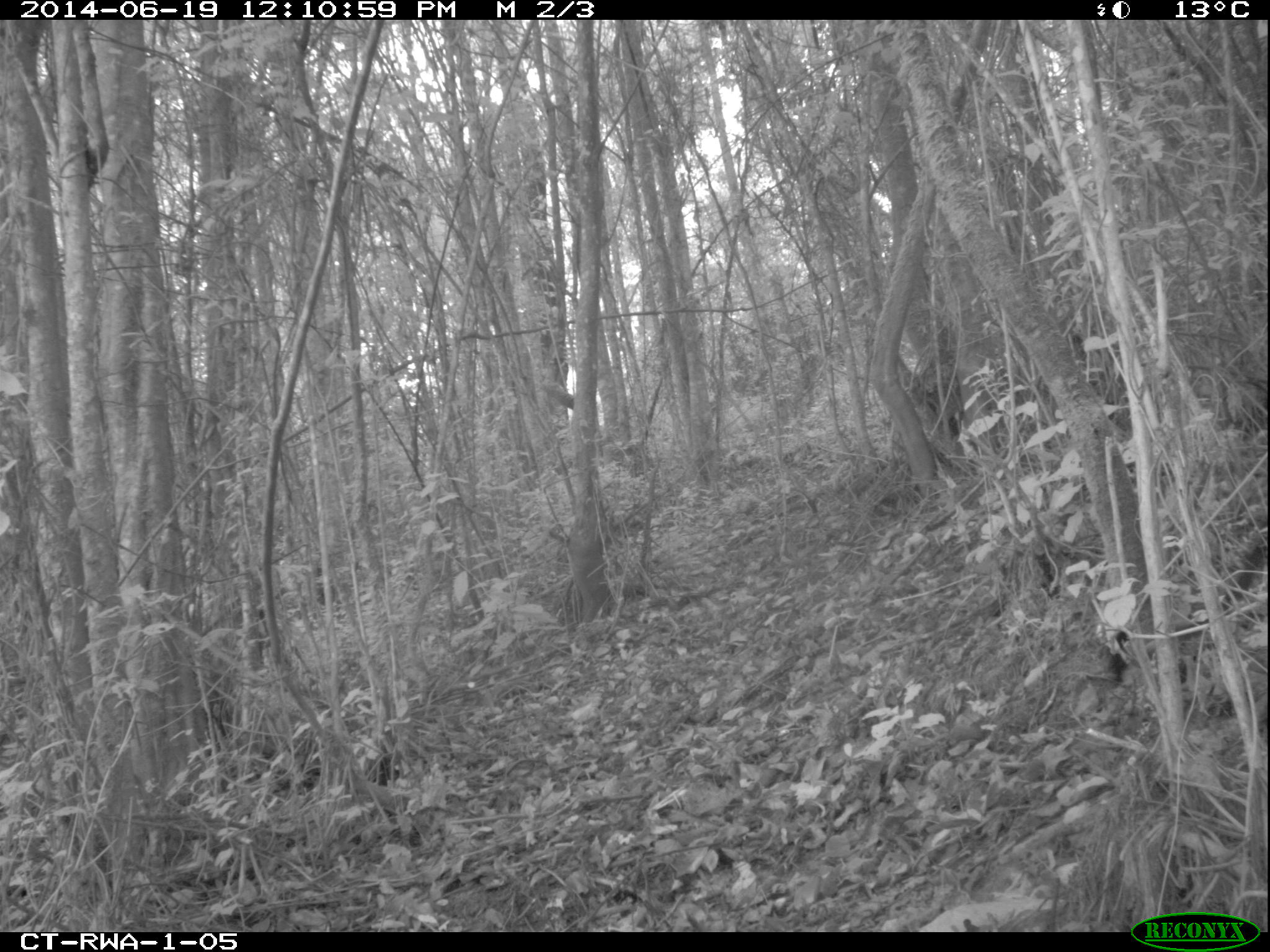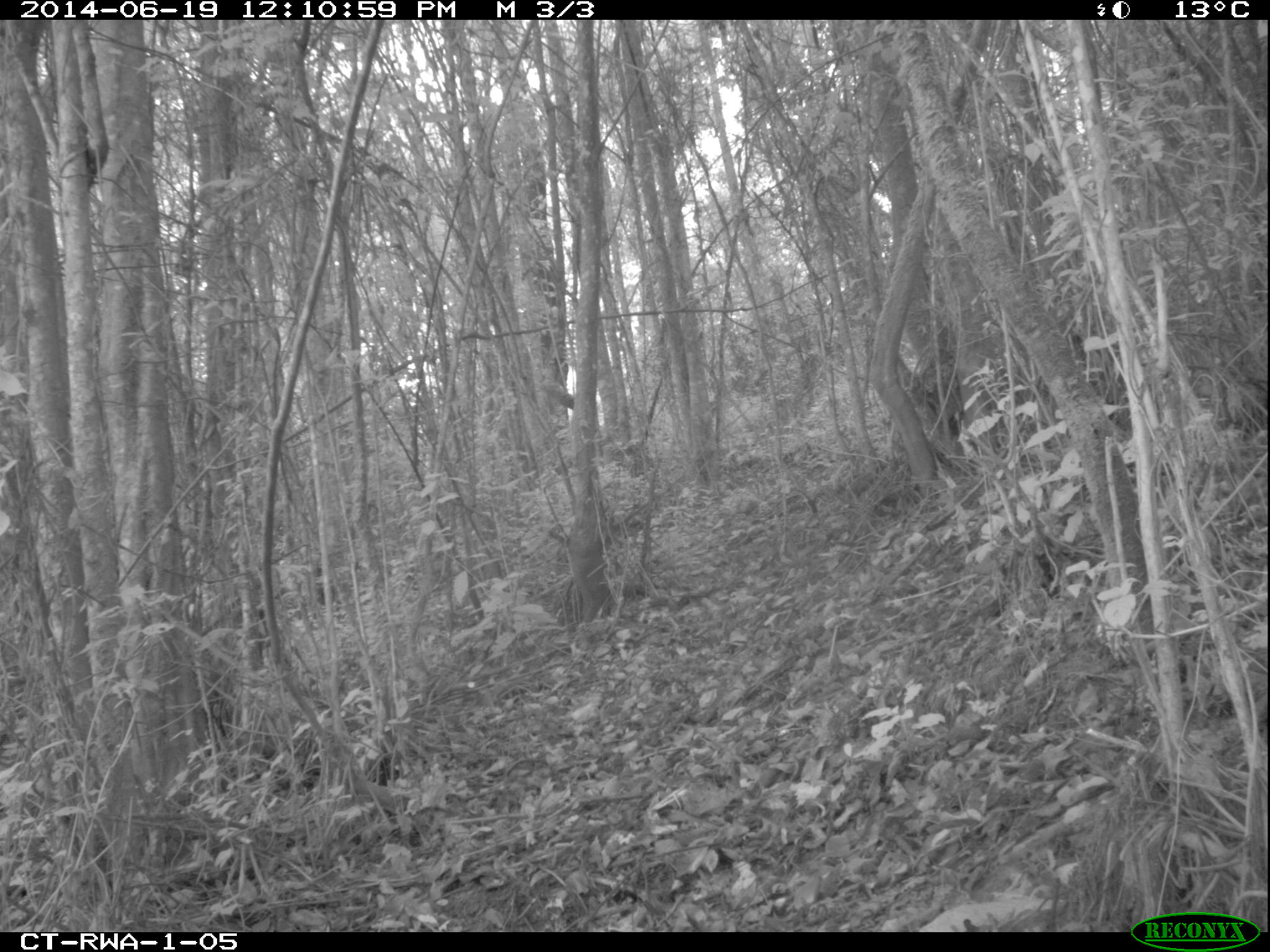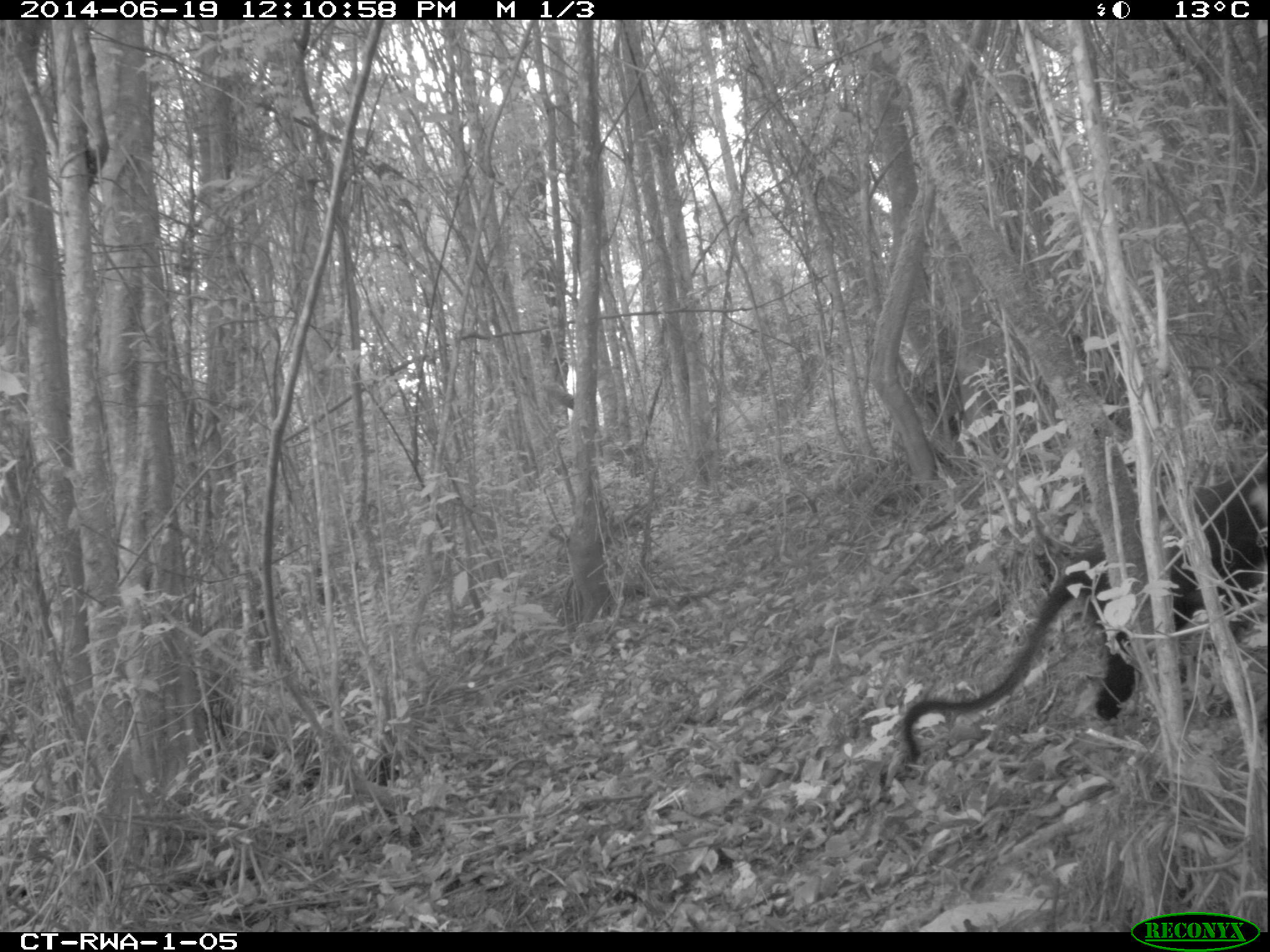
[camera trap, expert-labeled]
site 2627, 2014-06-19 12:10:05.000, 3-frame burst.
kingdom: Animalia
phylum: Chordata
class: Mammalia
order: Primates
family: Cercopithecidae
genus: Allochrocebus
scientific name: Allochrocebus lhoesti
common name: l'hoest's monkey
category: cercopithecus lhoesti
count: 1